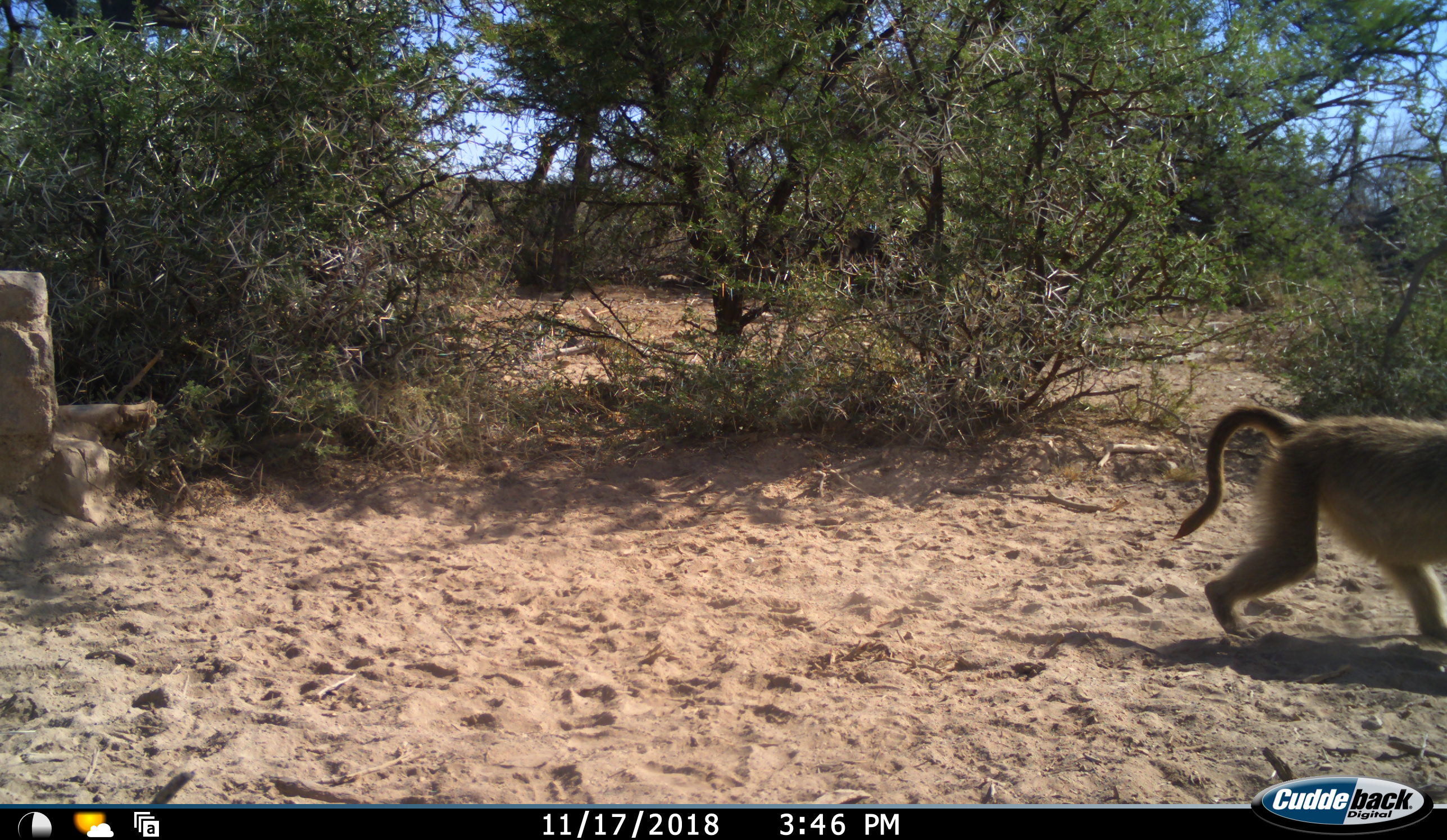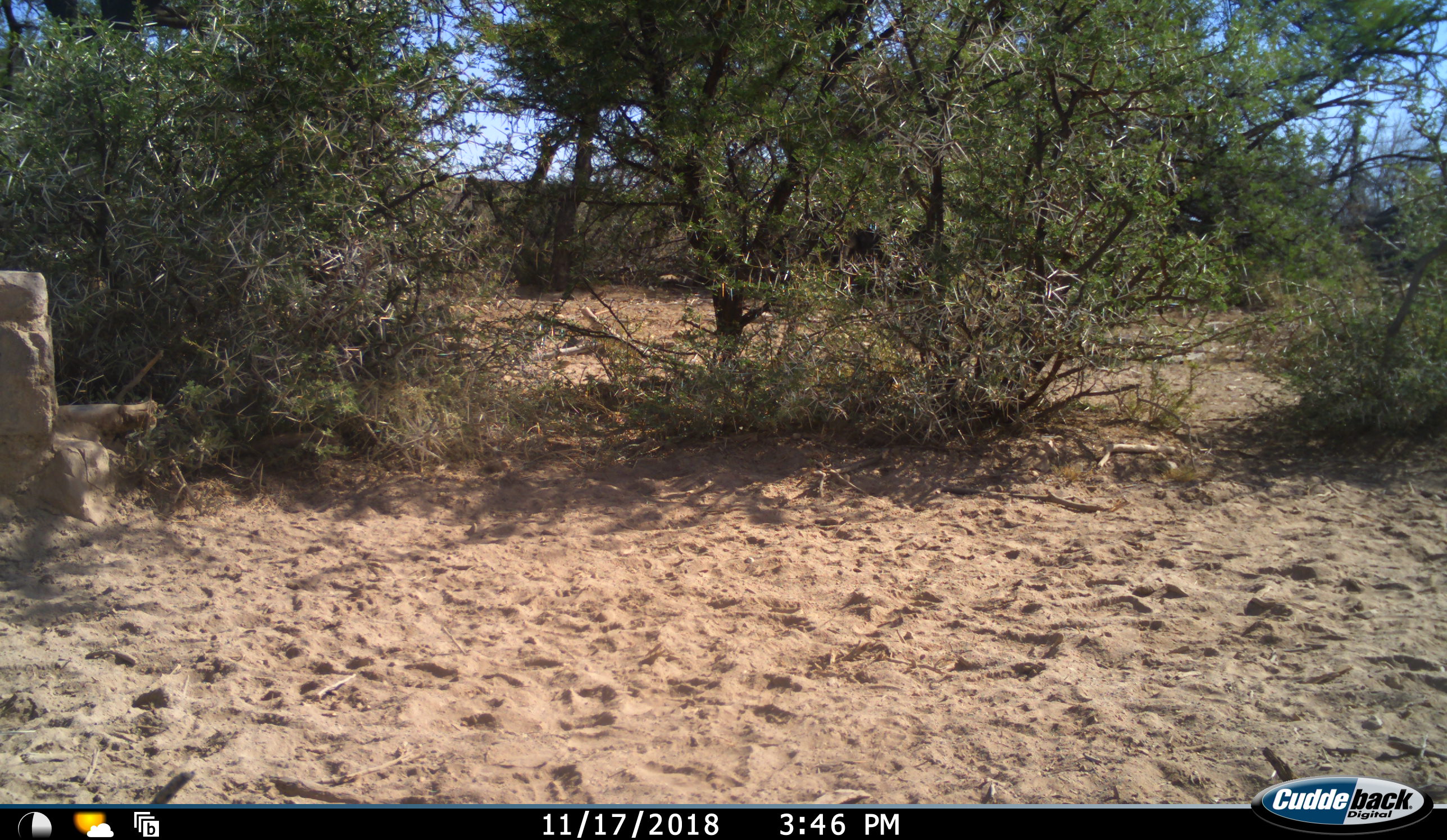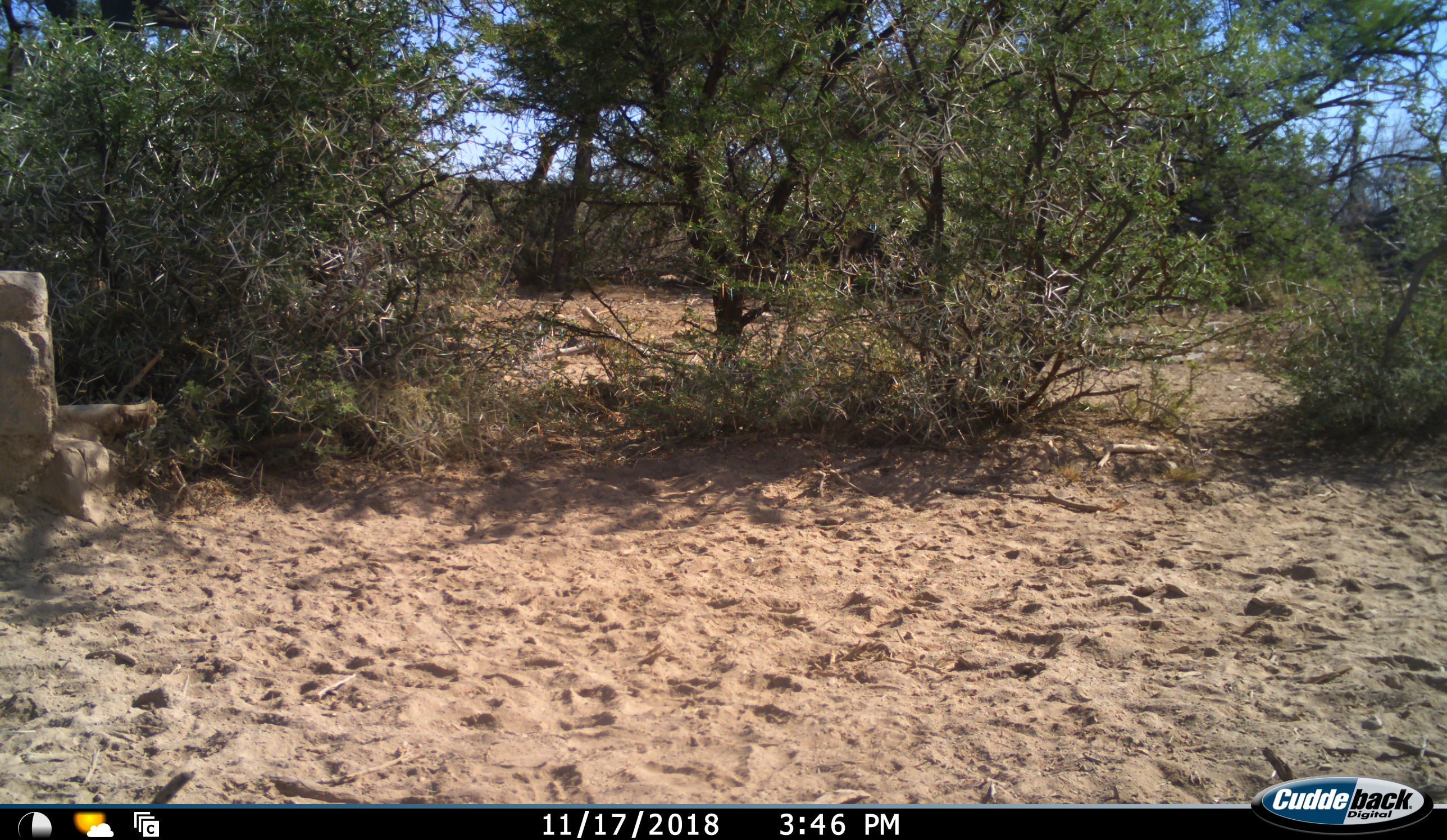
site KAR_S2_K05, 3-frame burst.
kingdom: Animalia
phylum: Chordata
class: Mammalia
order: Primates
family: Cercopithecidae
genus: Papio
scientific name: Papio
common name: baboon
Baboon (Papio), count 1. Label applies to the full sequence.